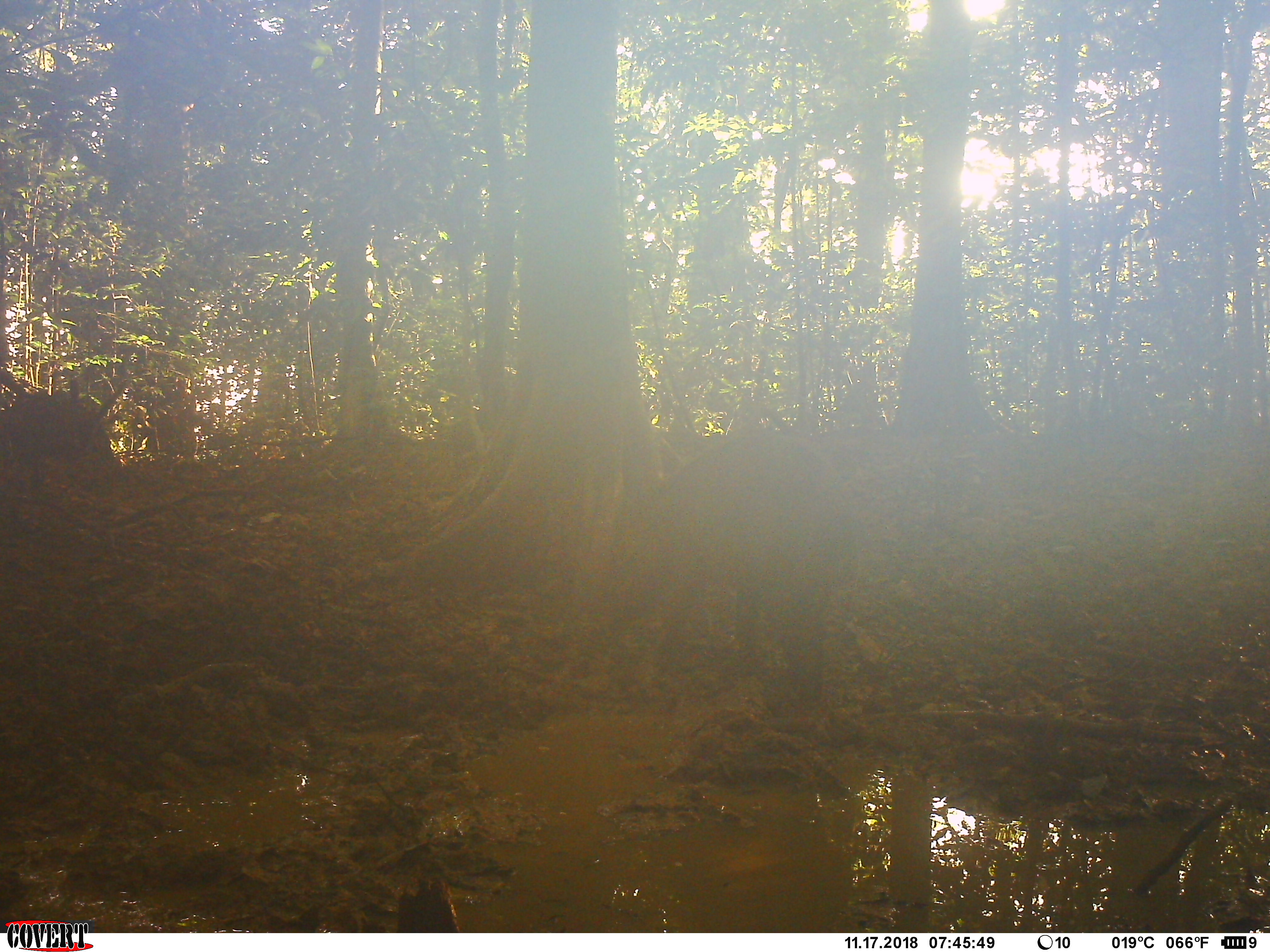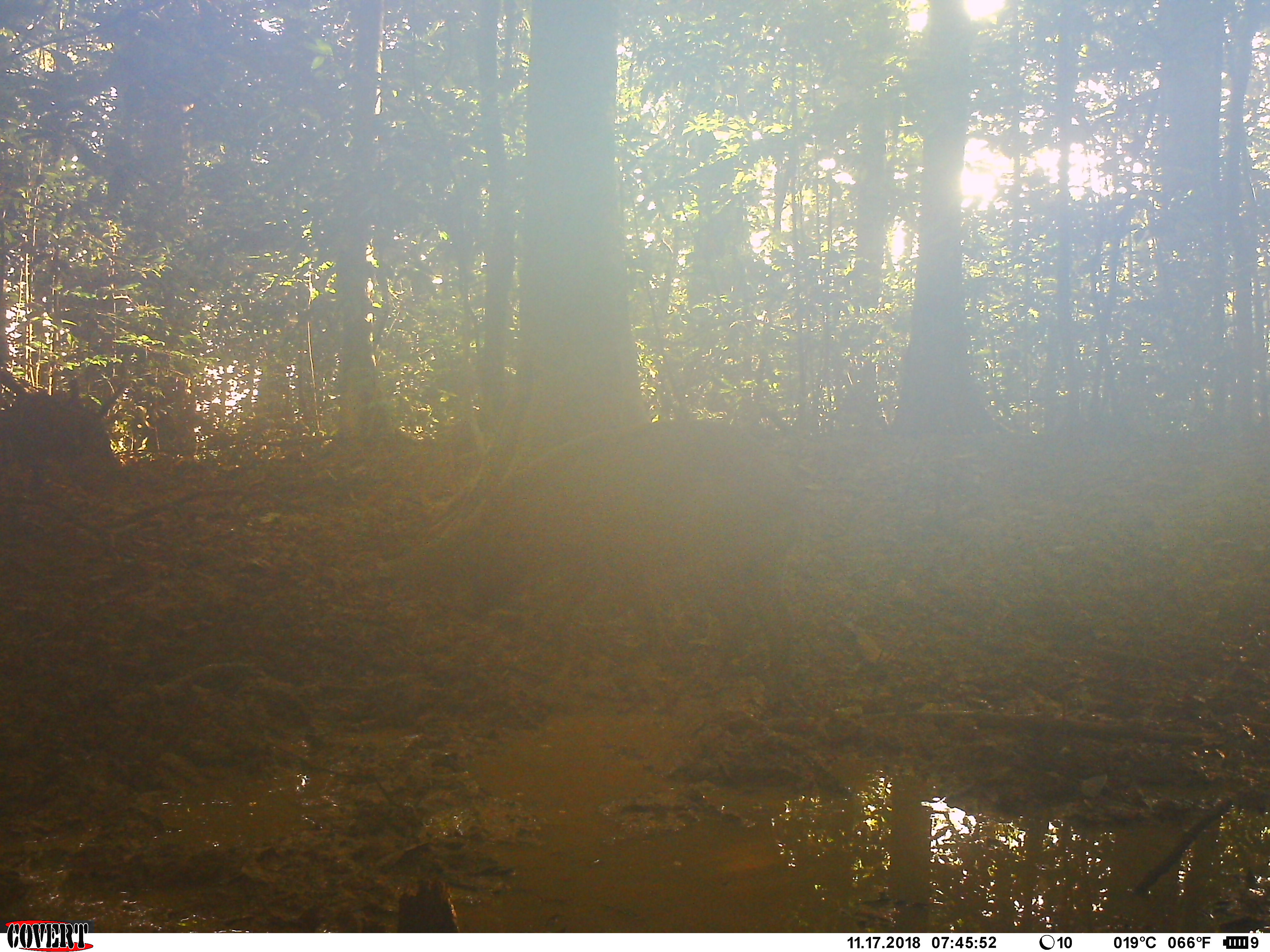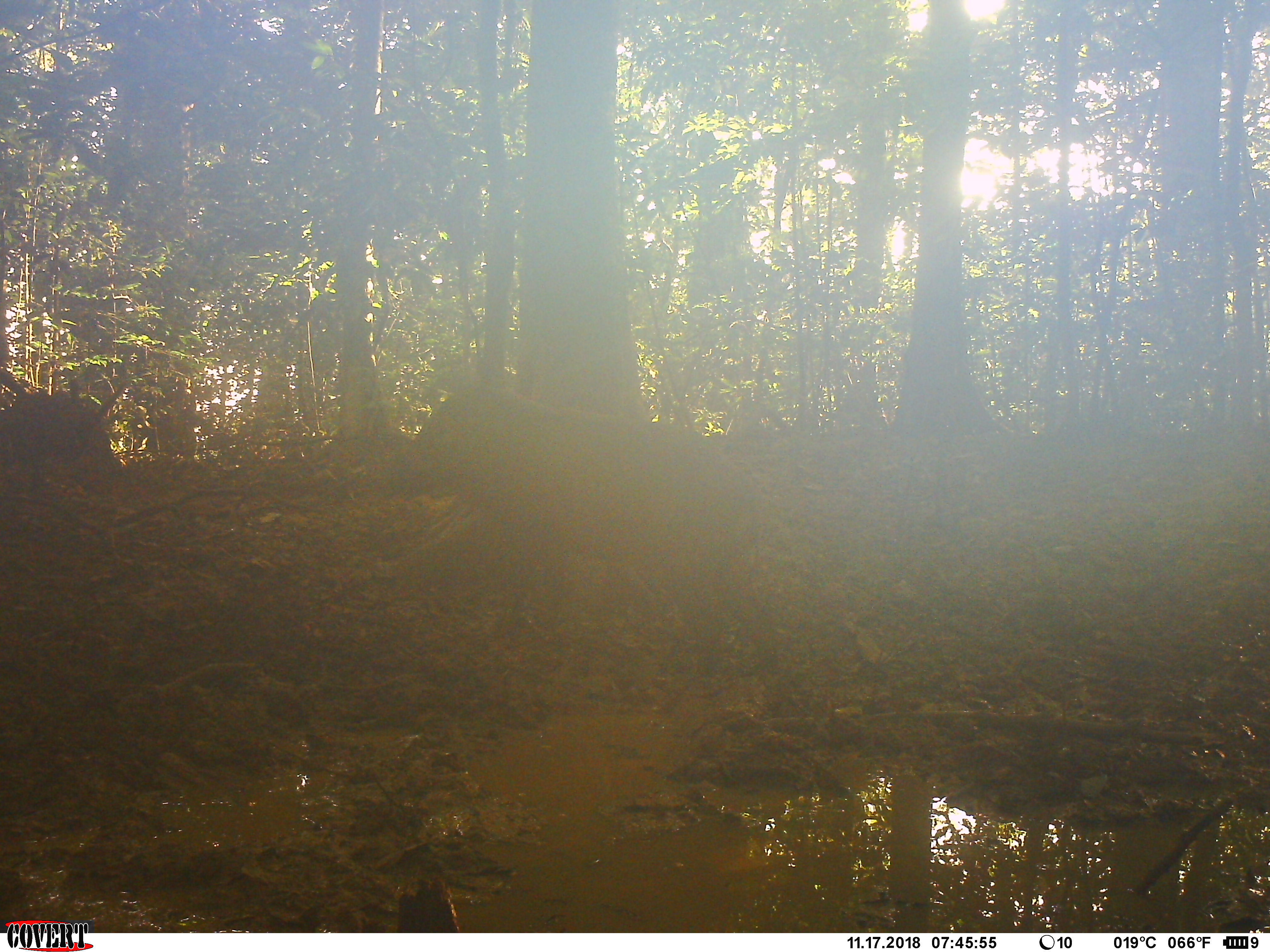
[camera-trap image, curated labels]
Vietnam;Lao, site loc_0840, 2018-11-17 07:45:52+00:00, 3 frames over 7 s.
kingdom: Animalia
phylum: Chordata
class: Mammalia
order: Artiodactyla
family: Suidae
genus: Sus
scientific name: Sus scrofa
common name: eurasian wild pig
Eurasian wild pig (Sus scrofa). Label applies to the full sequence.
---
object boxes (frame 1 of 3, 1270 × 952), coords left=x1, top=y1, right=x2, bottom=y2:
eurasian wild pig: left=606, top=431, right=862, bottom=700; left=5, top=392, right=128, bottom=494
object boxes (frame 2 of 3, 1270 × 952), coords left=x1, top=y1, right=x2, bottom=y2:
eurasian wild pig: left=455, top=416, right=802, bottom=679; left=0, top=390, right=126, bottom=495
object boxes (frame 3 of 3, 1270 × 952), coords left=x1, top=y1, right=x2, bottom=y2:
eurasian wild pig: left=380, top=381, right=781, bottom=695; left=4, top=390, right=124, bottom=488